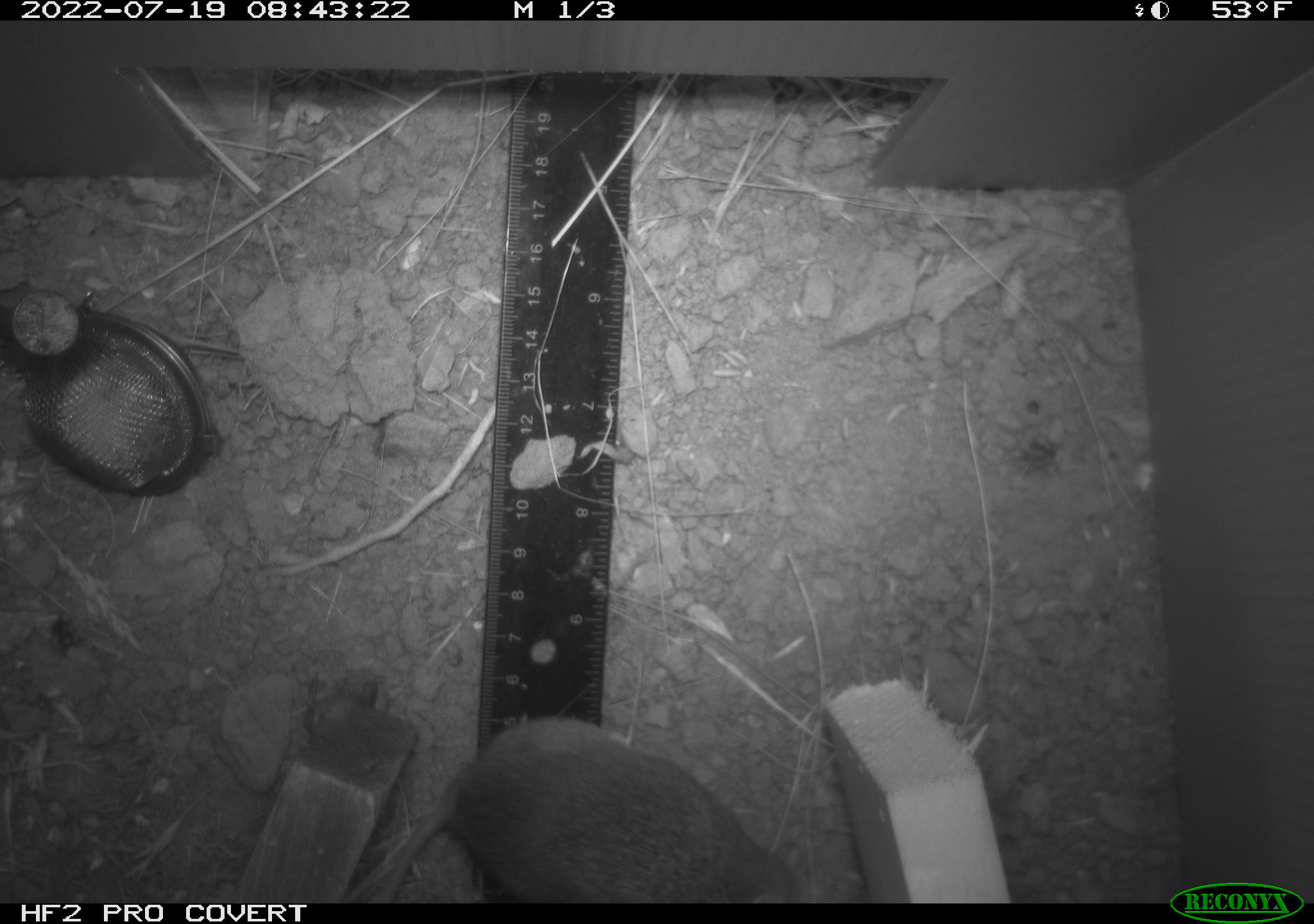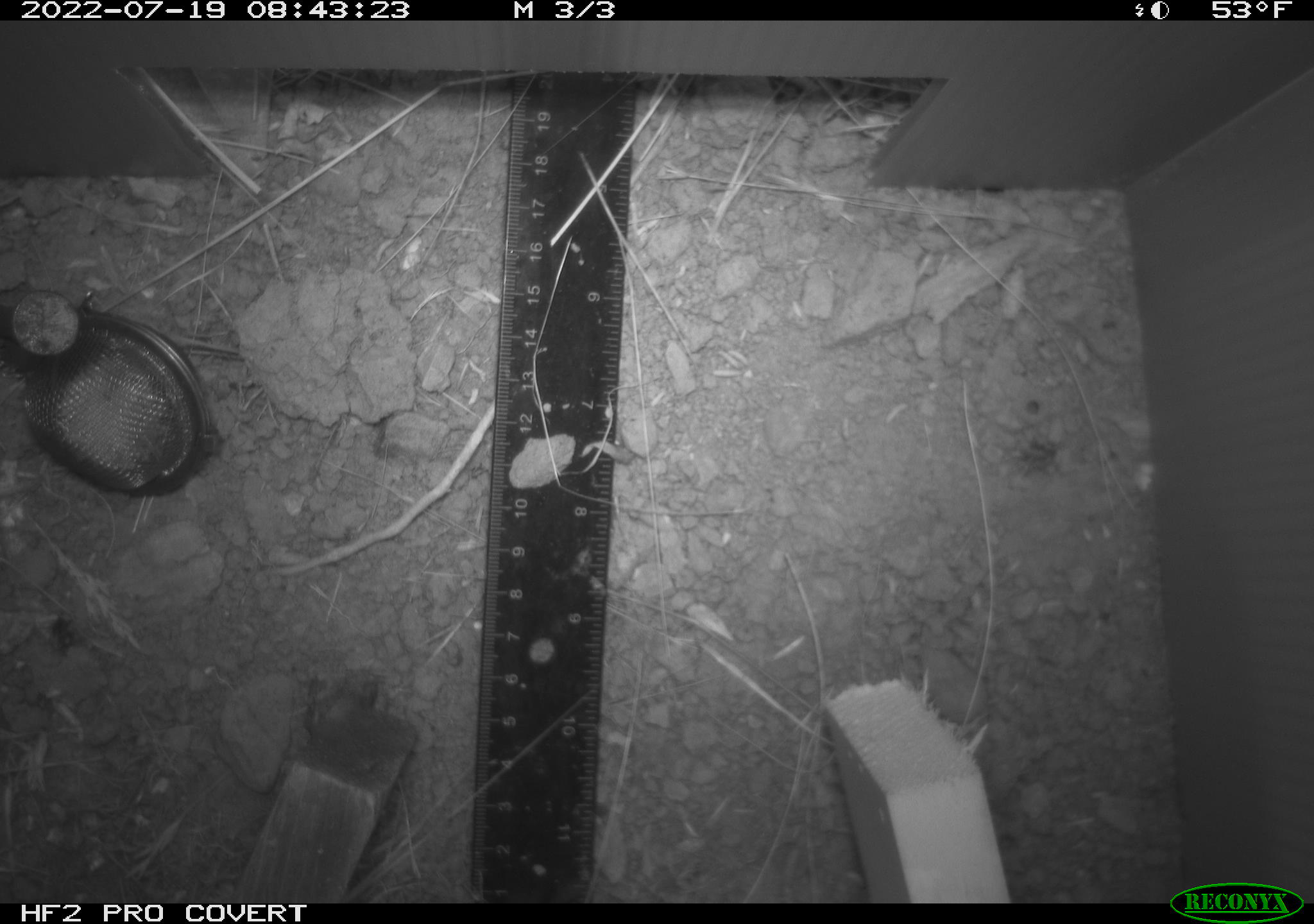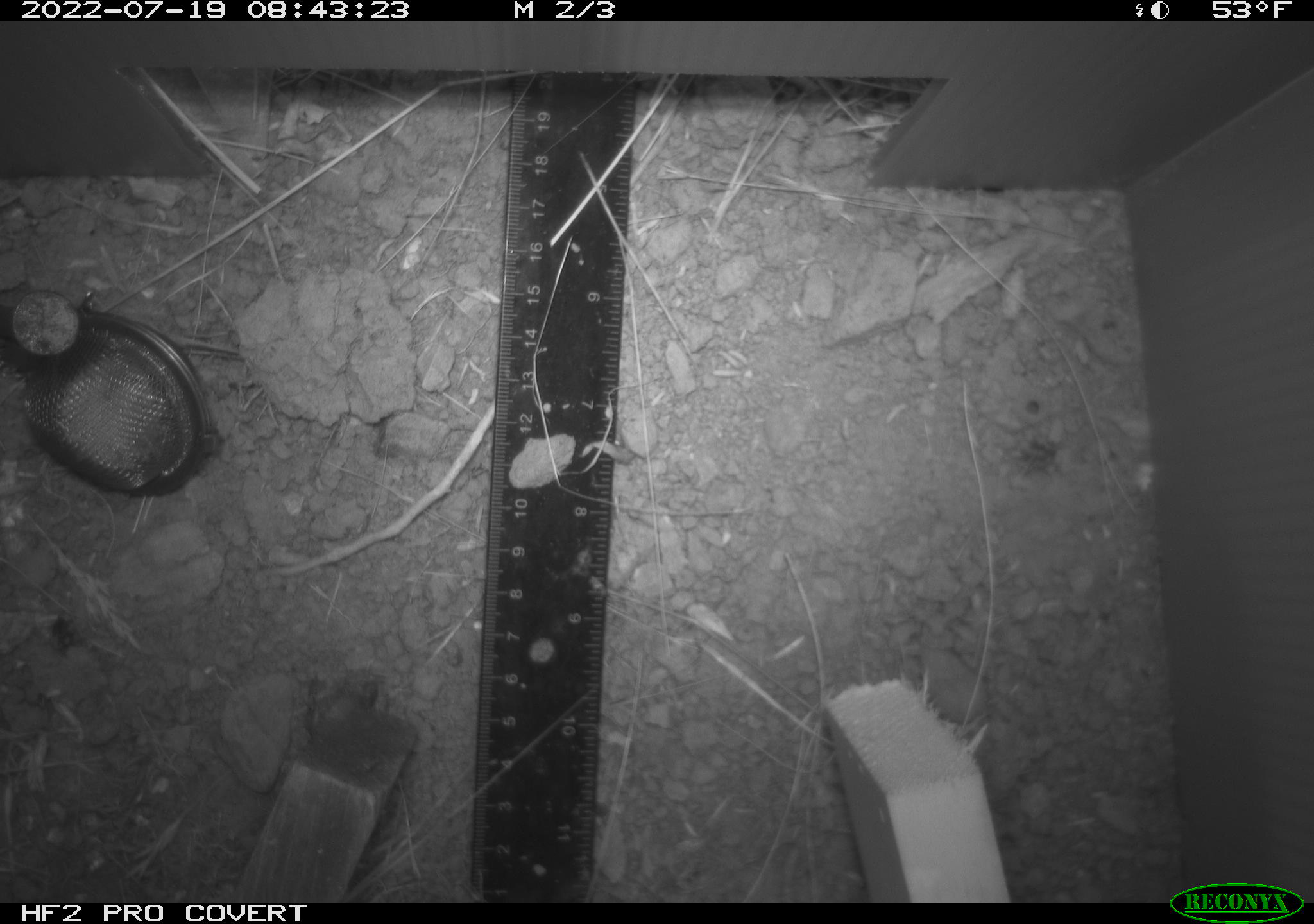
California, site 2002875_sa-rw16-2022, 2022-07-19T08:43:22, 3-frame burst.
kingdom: Animalia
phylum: Chordata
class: Mammalia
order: Rodentia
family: Cricetidae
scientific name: Arvicolinae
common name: voles, lemmings, and muskrats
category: arvicolinae subfamily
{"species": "arvicolinae subfamily (voles, lemmings, and muskrats) (Arvicolinae)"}